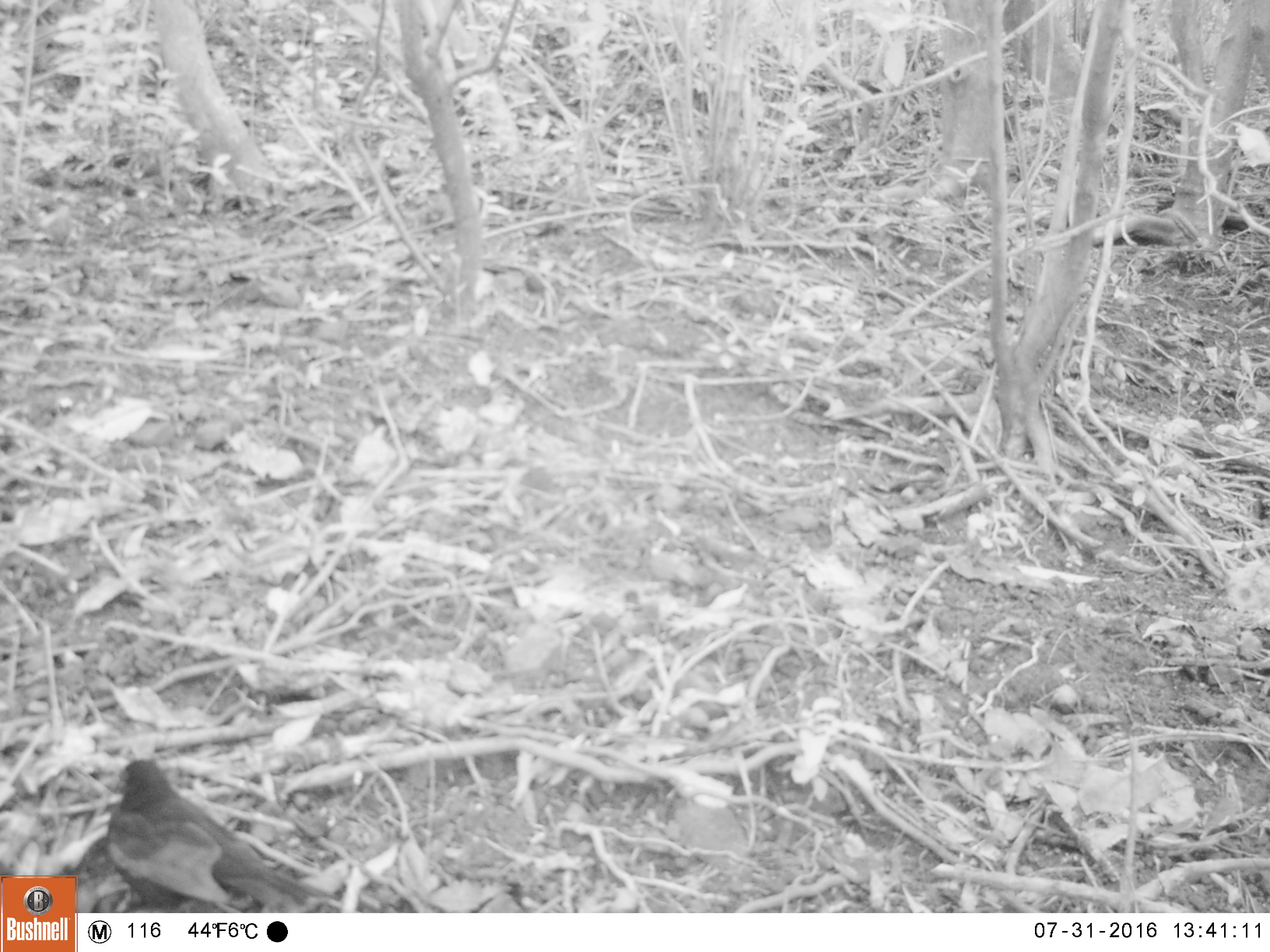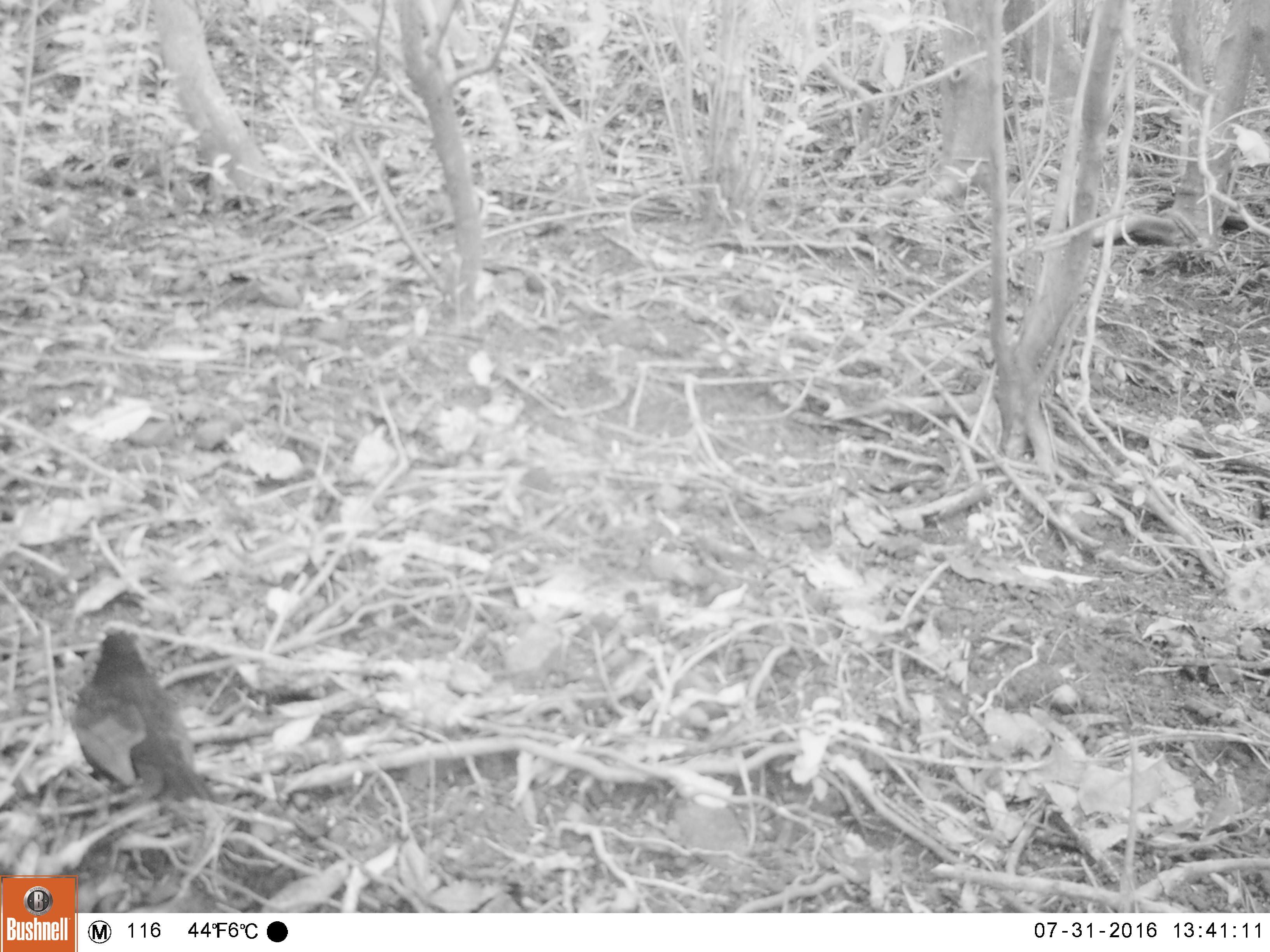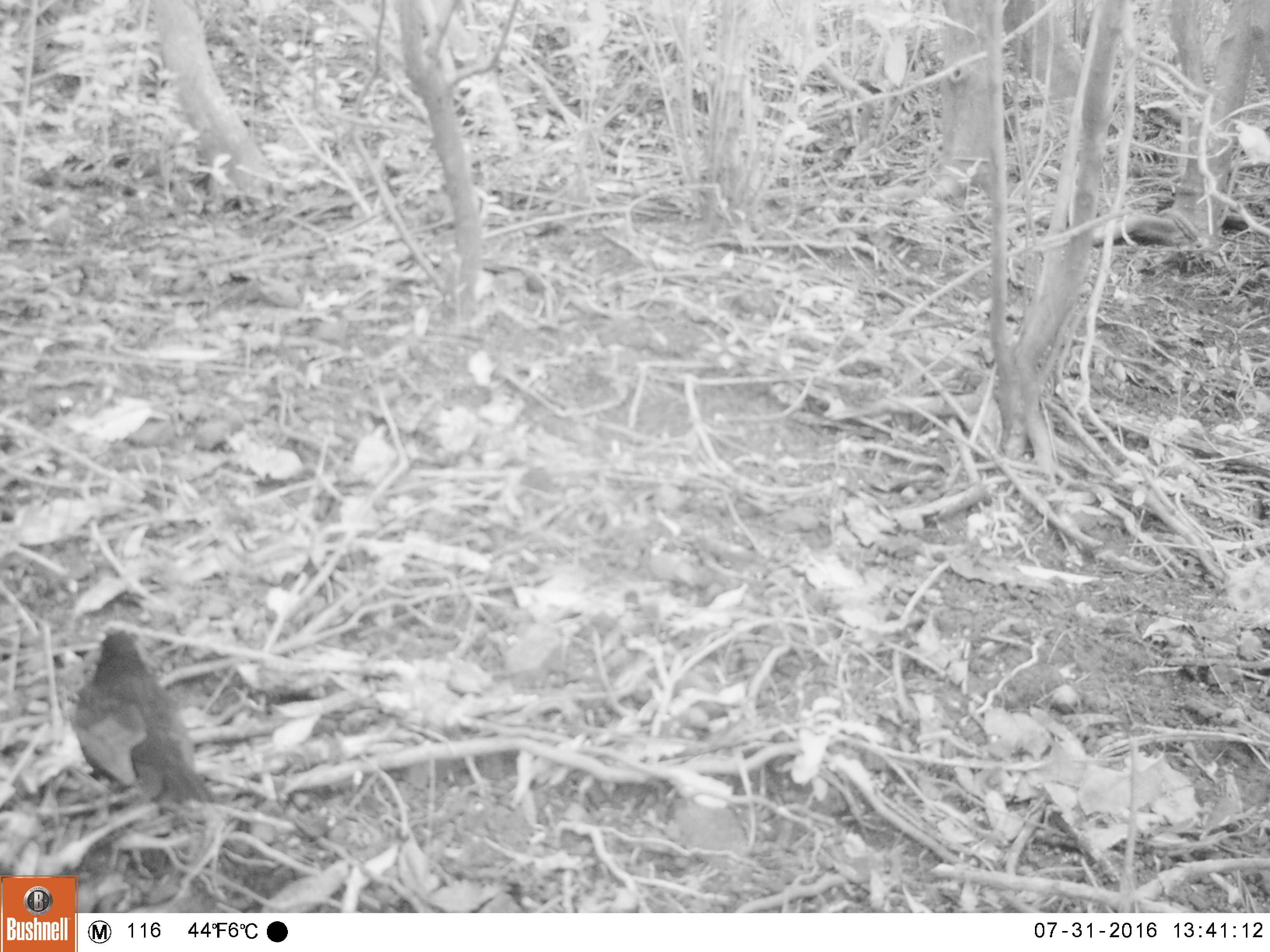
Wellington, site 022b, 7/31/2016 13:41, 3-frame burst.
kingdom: Animalia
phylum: Chordata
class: Aves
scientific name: Aves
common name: bird